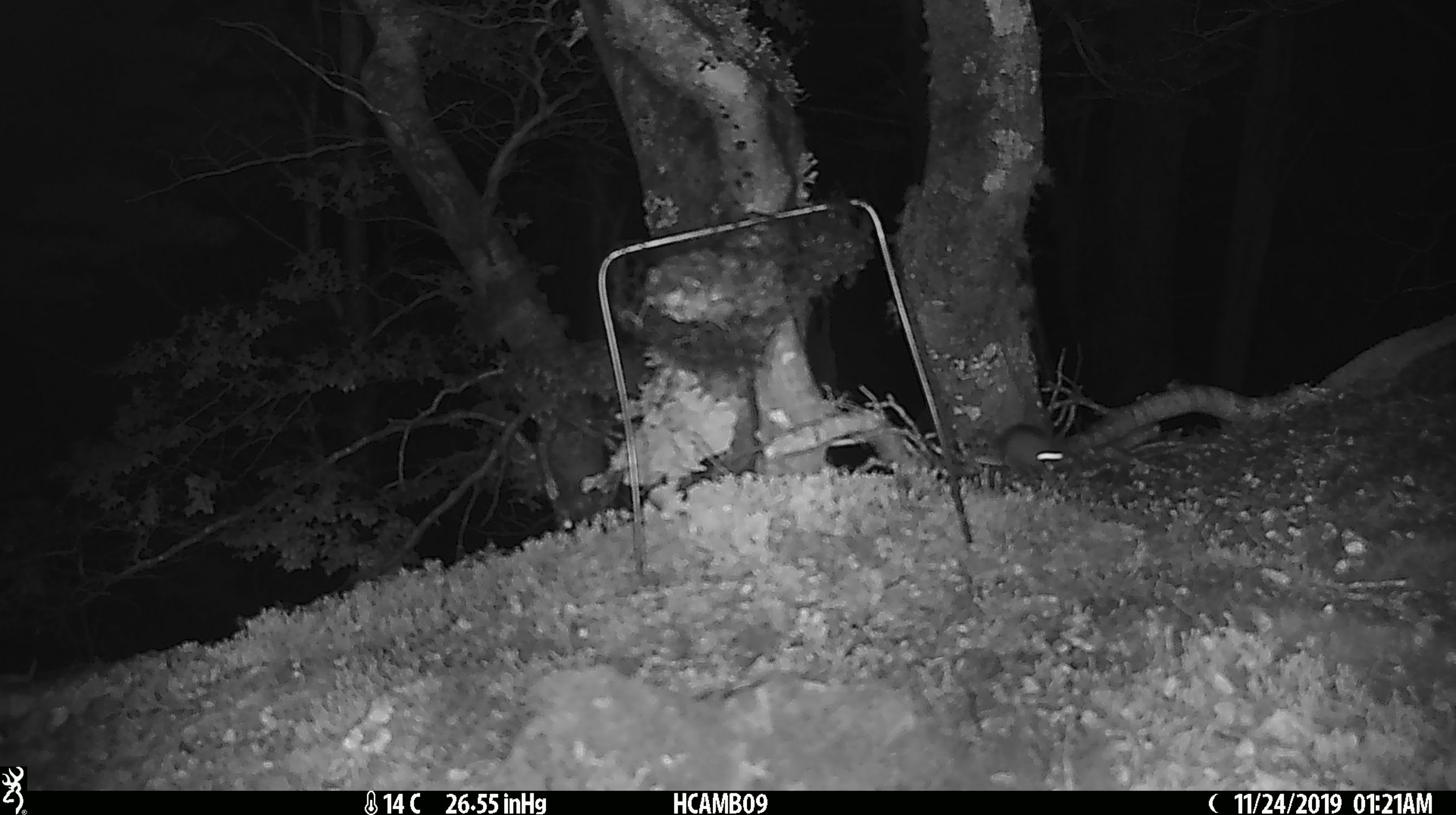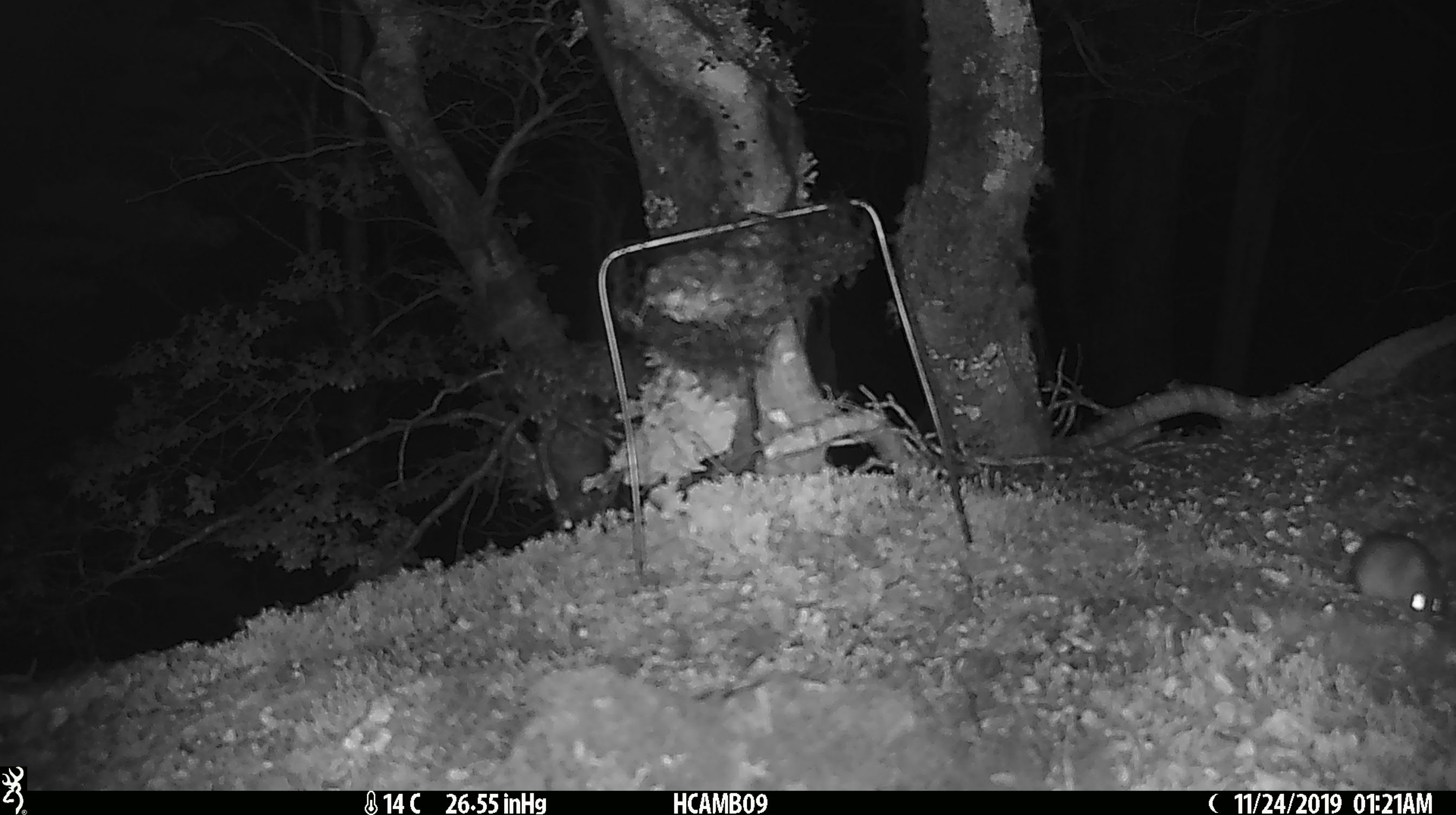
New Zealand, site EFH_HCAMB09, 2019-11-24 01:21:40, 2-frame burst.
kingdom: Animalia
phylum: Chordata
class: Mammalia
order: Rodentia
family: Muridae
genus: Mus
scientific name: Mus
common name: mouse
Mouse (Mus).